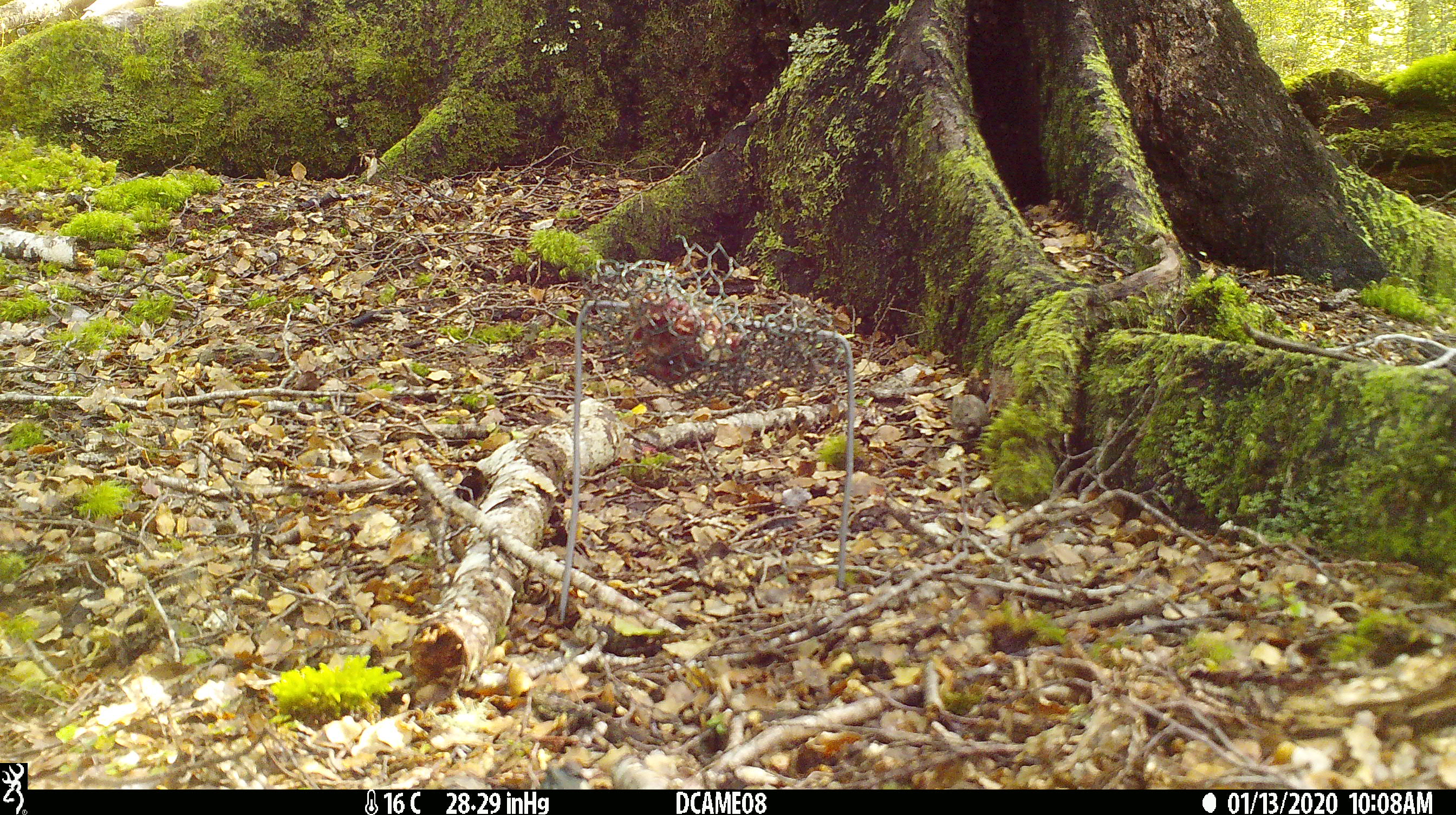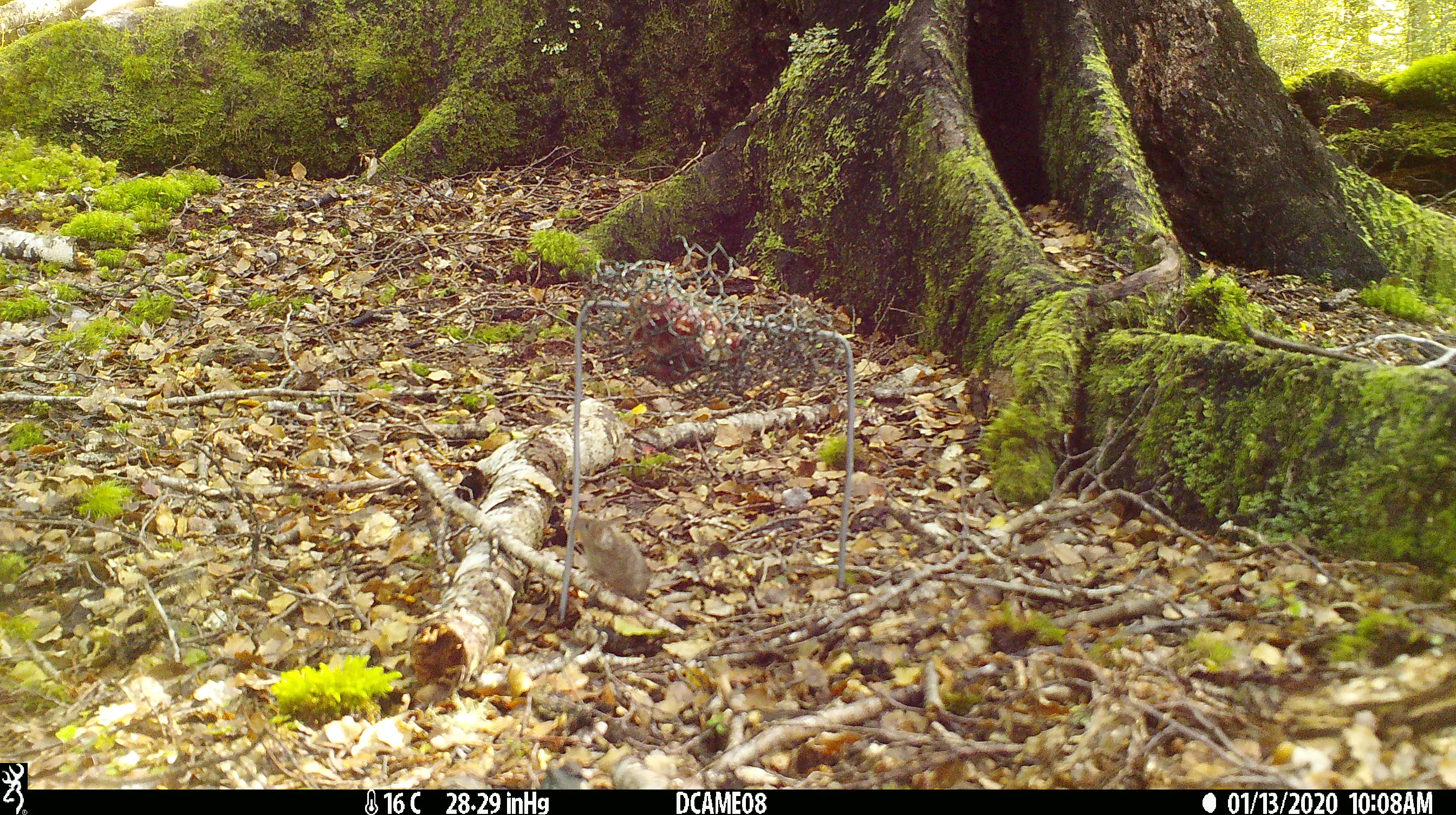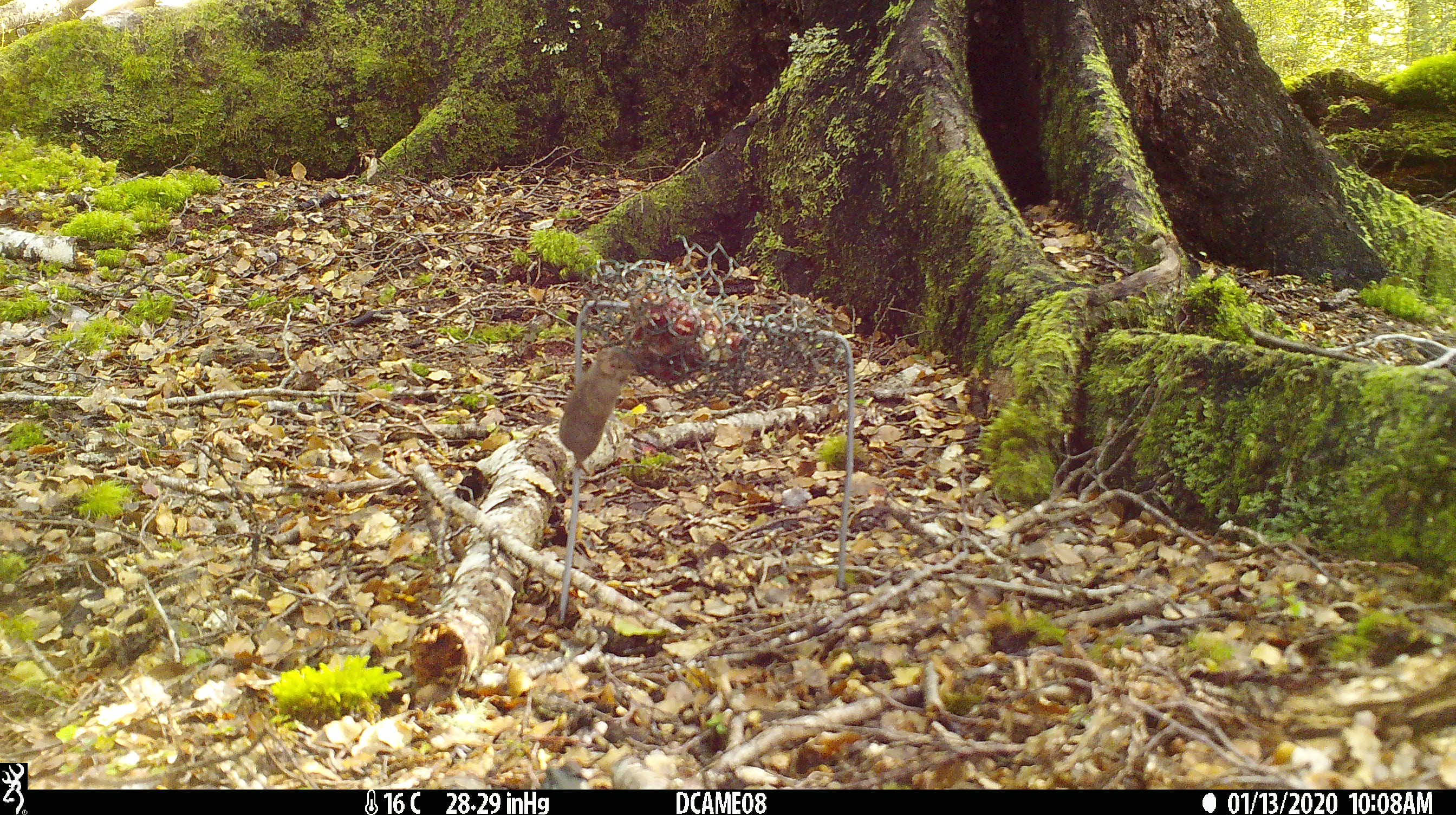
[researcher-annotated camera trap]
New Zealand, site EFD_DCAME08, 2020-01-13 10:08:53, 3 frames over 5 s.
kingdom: Animalia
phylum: Chordata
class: Mammalia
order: Rodentia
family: Muridae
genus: Mus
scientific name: Mus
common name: mouse